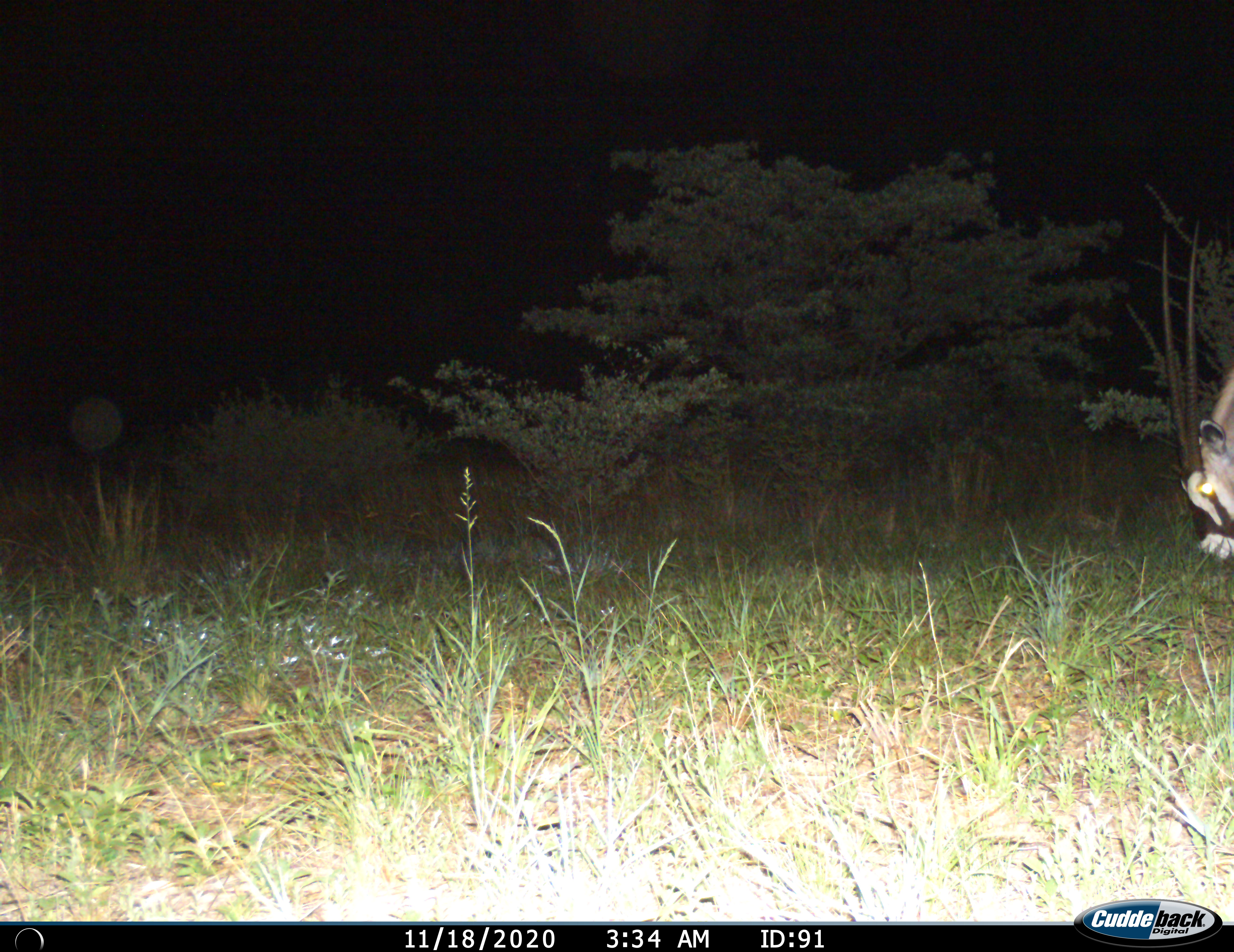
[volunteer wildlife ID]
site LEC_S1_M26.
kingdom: Animalia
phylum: Chordata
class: Mammalia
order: Artiodactyla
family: Bovidae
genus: Oryx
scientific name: Oryx gazella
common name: gemsbok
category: oryx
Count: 1.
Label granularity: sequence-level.